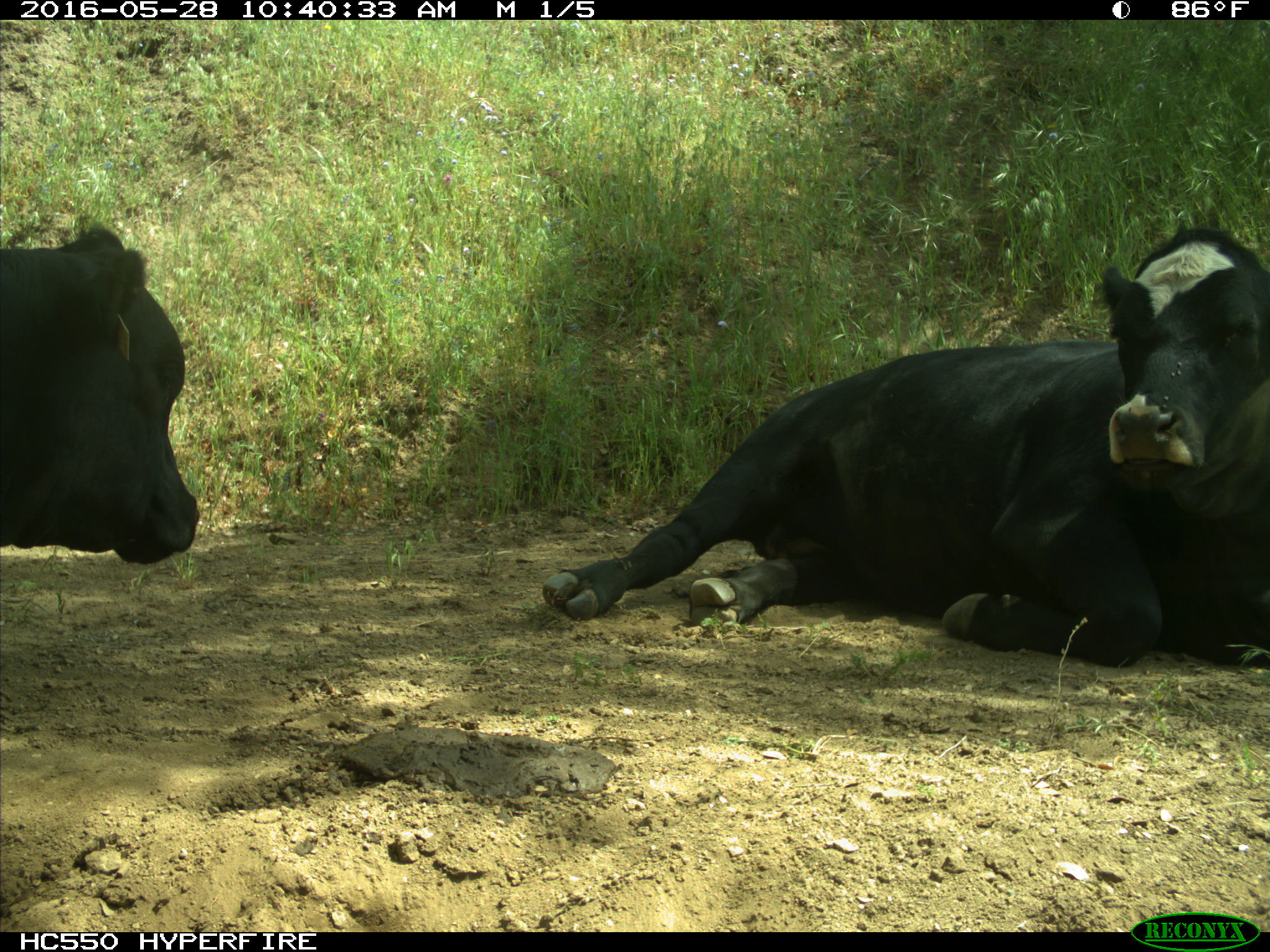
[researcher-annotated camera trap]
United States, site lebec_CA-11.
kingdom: Animalia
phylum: Chordata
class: Mammalia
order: Artiodactyla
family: Bovidae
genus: Bos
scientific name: Bos taurus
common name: domestic cow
Bos taurus (domestic cow).